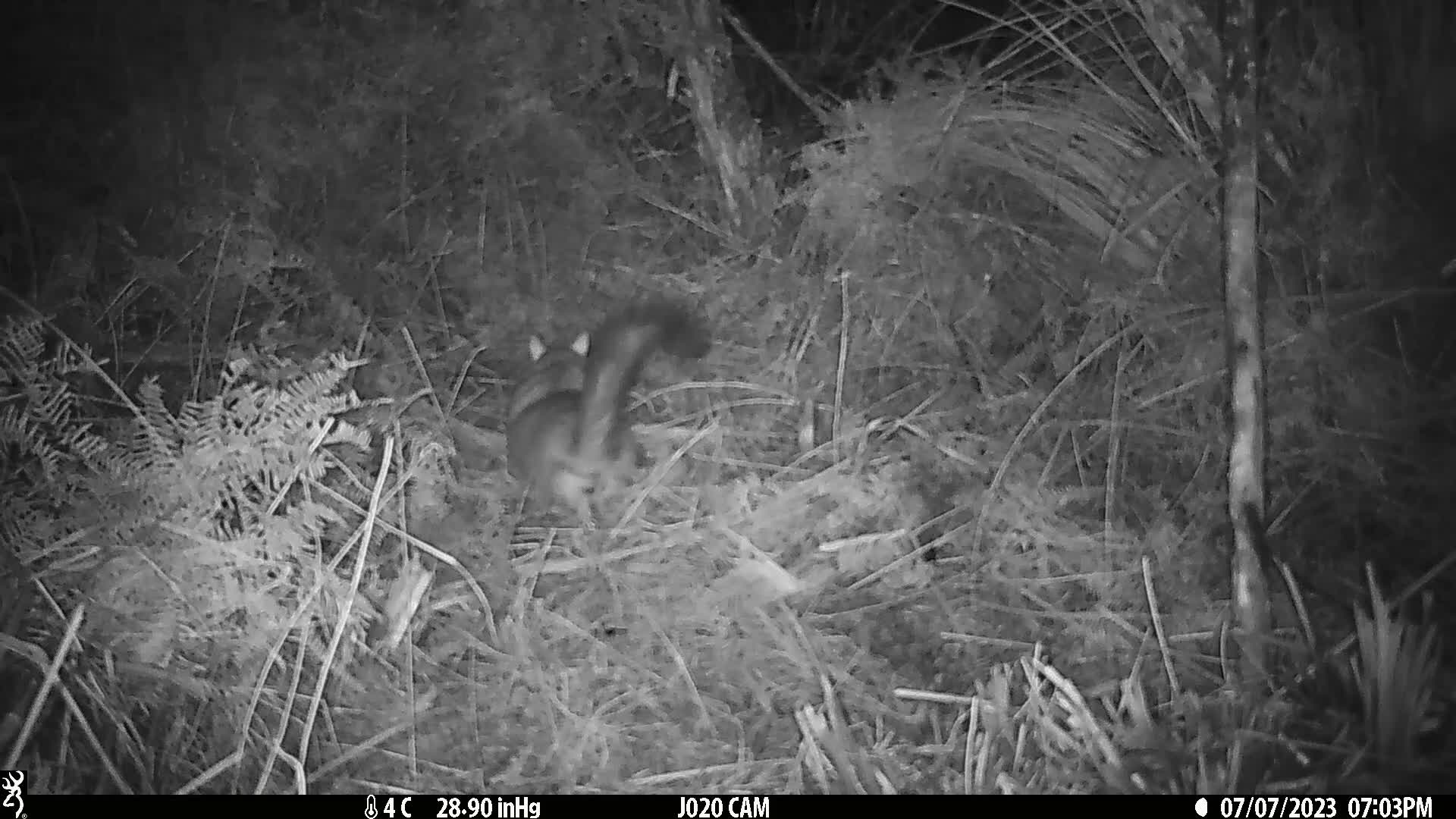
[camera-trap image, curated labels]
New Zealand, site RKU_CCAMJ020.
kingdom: Animalia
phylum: Chordata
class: Mammalia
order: Diprotodontia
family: Phalangeridae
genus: Trichosurus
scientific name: Trichosurus vulpecula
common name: common brushtail possum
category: possum